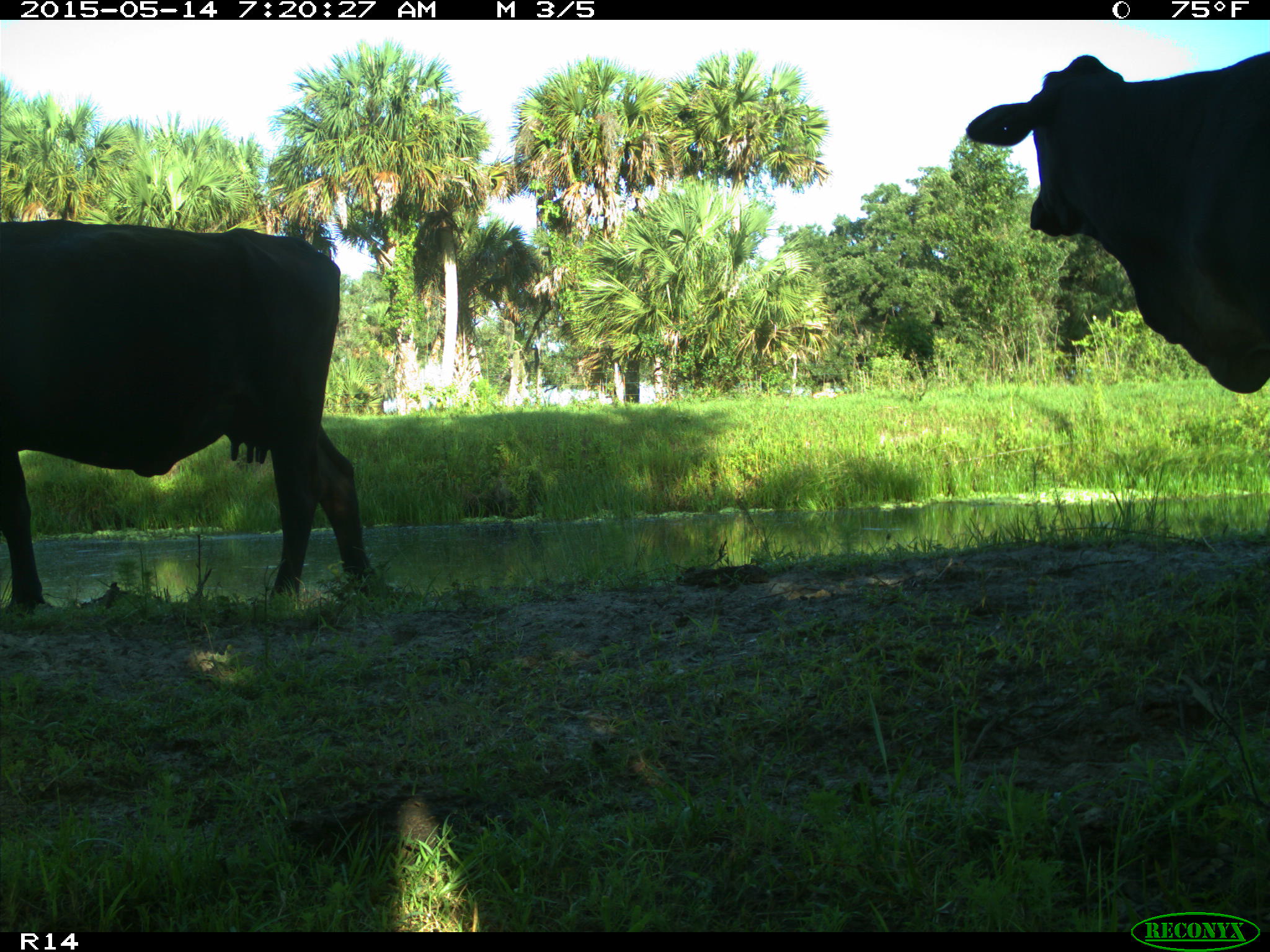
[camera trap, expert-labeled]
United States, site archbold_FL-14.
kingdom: Animalia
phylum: Chordata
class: Mammalia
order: Artiodactyla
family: Bovidae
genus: Bos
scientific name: Bos taurus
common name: domestic cow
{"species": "Bos taurus (domestic cow)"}